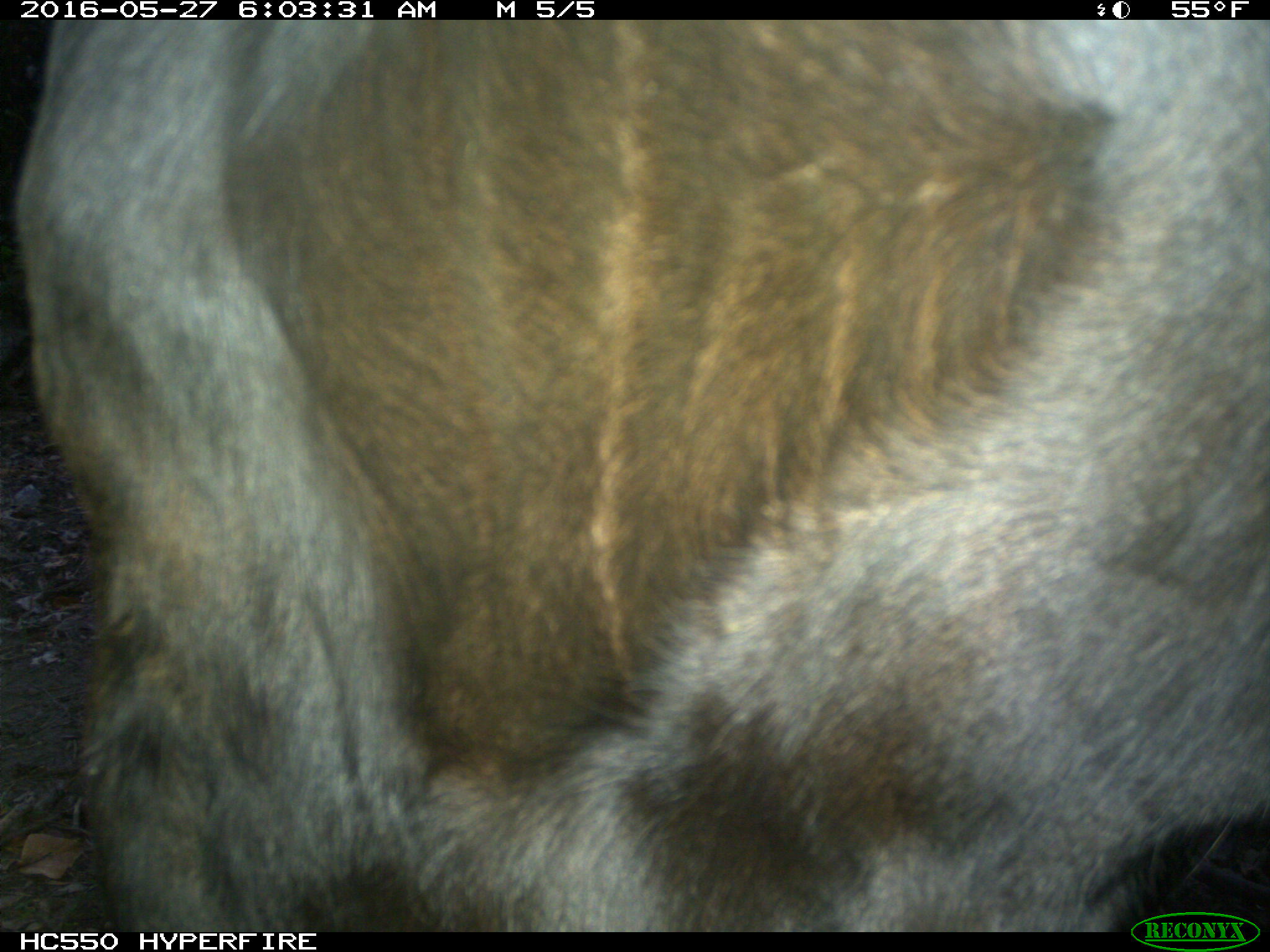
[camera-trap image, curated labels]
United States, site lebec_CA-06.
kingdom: Animalia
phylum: Chordata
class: Mammalia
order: Artiodactyla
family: Bovidae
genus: Bos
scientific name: Bos taurus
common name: domestic cow